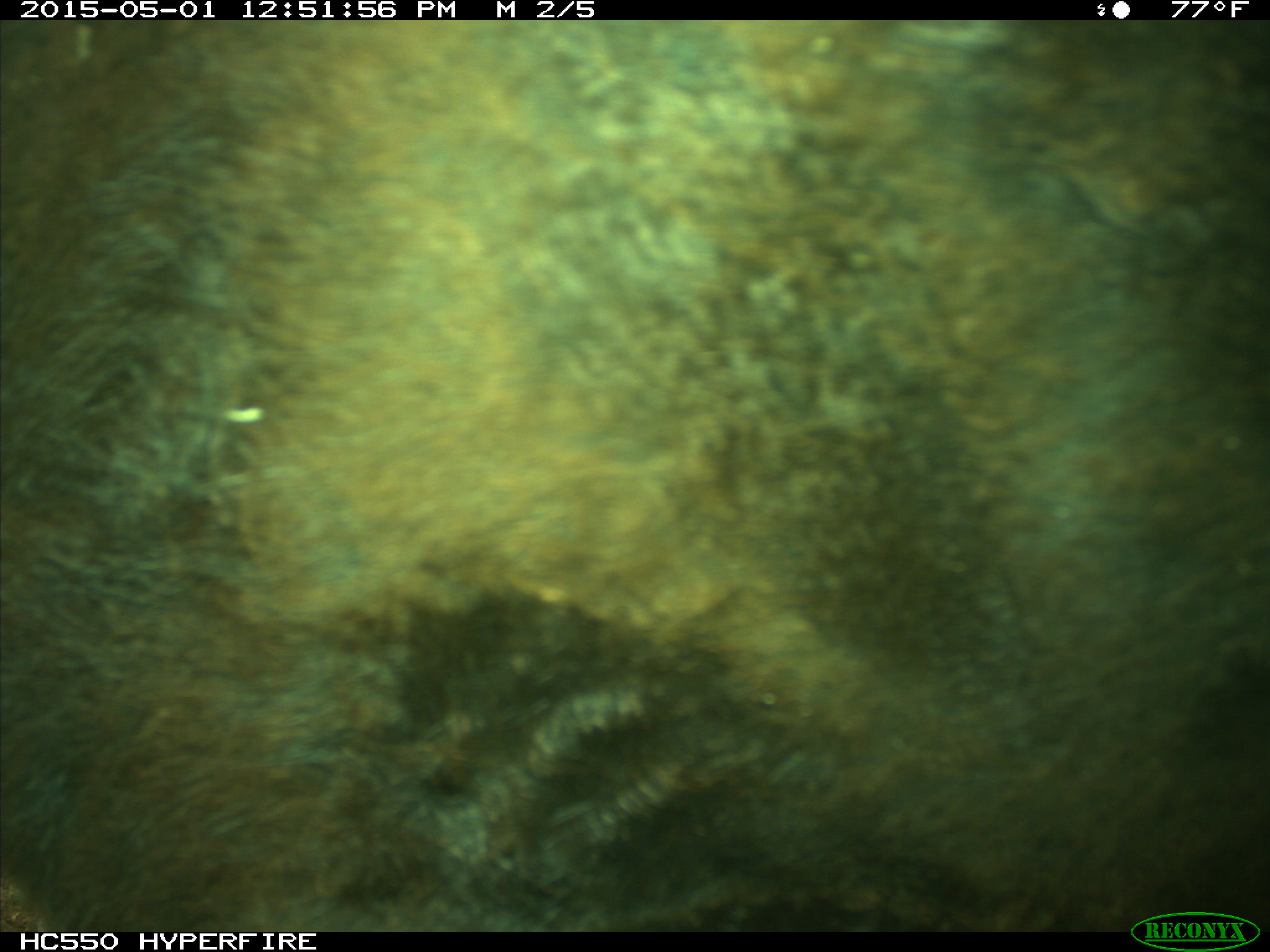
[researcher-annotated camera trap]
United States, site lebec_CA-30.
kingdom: Animalia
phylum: Chordata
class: Mammalia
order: Artiodactyla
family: Bovidae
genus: Bos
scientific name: Bos taurus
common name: domestic cow